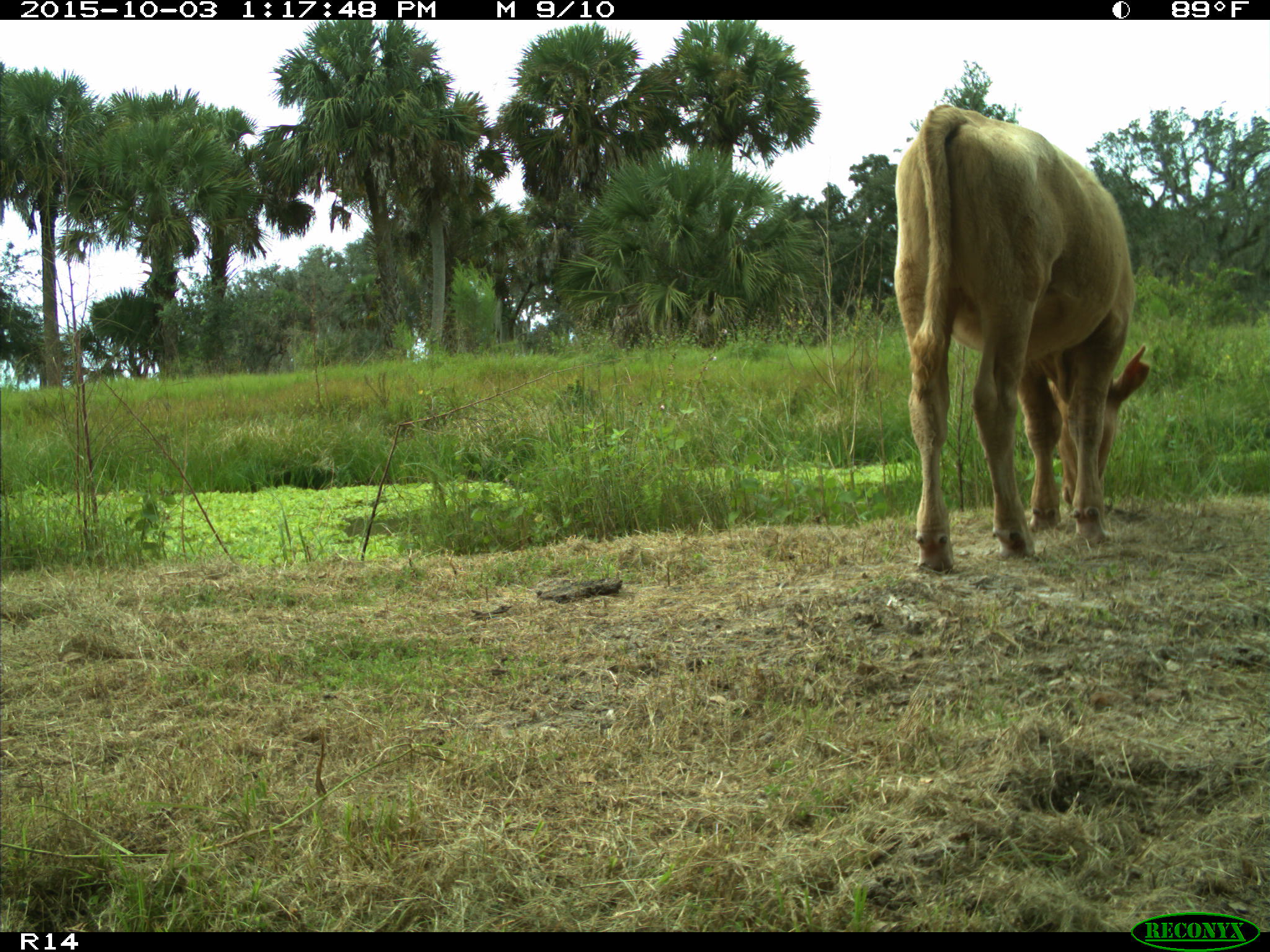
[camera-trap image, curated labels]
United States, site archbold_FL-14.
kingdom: Animalia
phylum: Chordata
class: Mammalia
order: Artiodactyla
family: Bovidae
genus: Bos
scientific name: Bos taurus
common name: domestic cow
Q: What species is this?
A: Bos taurus (domestic cow).